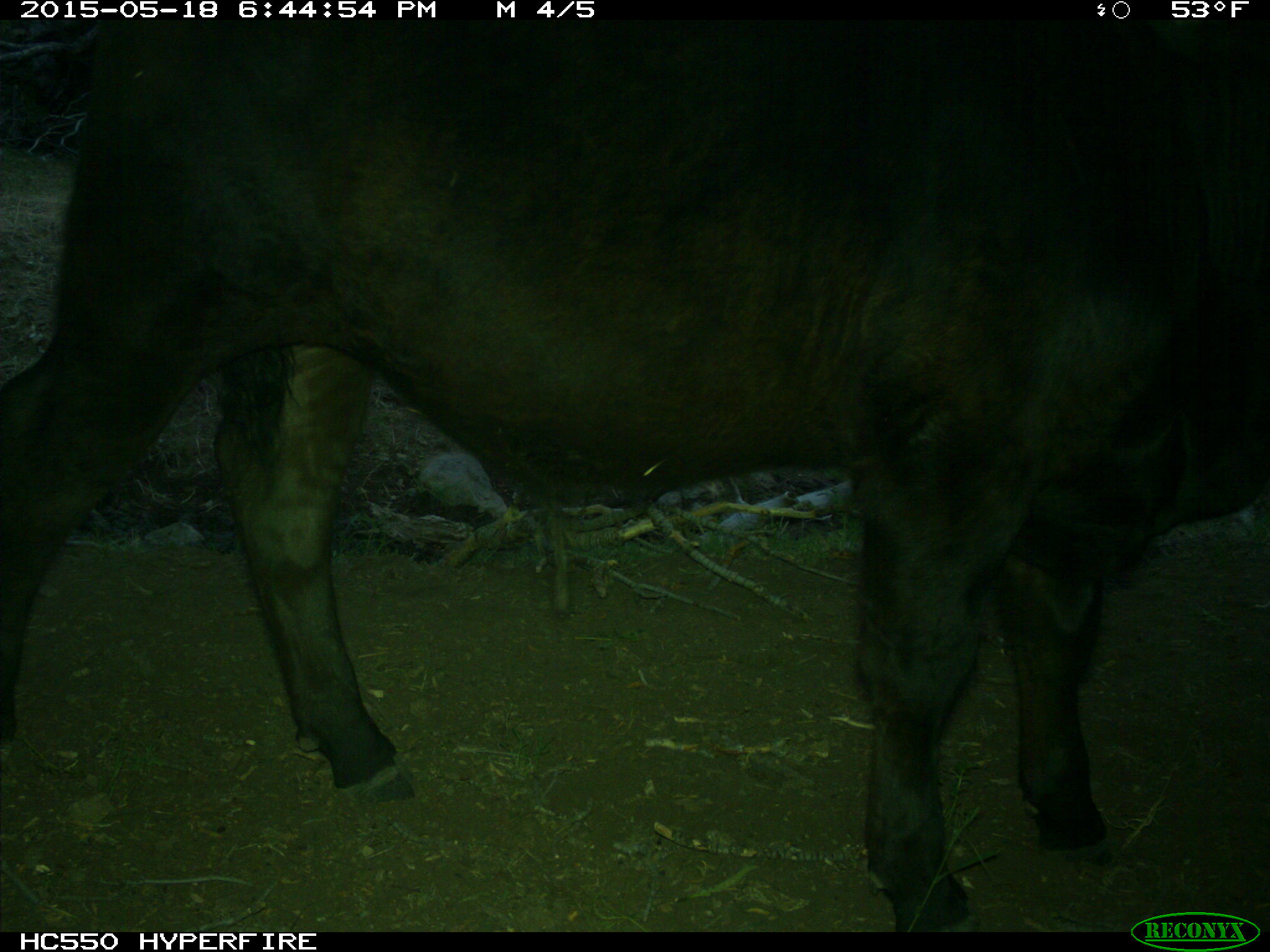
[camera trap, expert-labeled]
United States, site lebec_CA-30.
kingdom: Animalia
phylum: Chordata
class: Mammalia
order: Artiodactyla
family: Bovidae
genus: Bos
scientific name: Bos taurus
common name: domestic cow